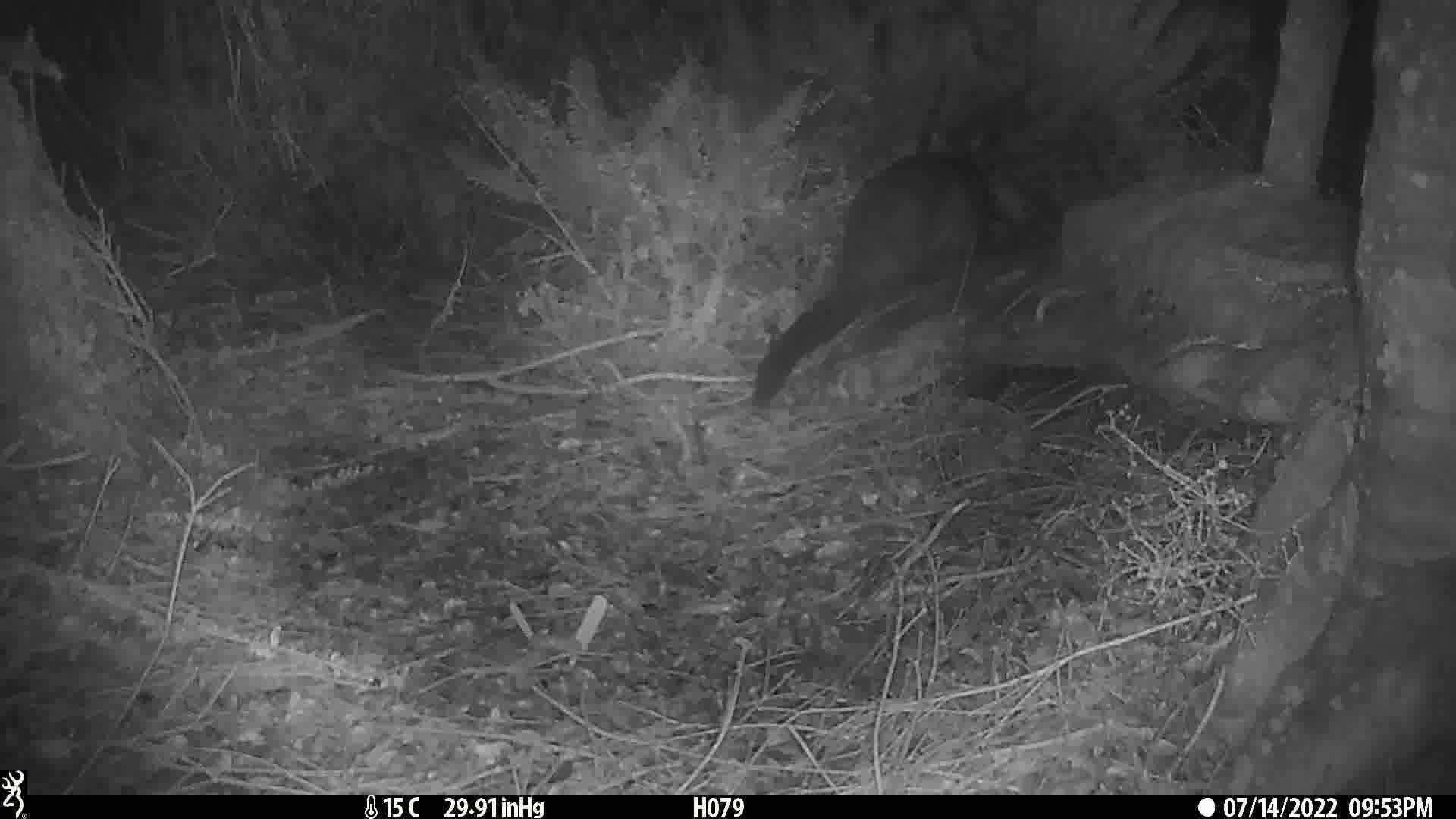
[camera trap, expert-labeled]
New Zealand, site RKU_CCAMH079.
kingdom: Animalia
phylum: Chordata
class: Mammalia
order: Diprotodontia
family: Phalangeridae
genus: Trichosurus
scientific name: Trichosurus vulpecula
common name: common brushtail possum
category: possum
Possum (common brushtail possum) (Trichosurus vulpecula).